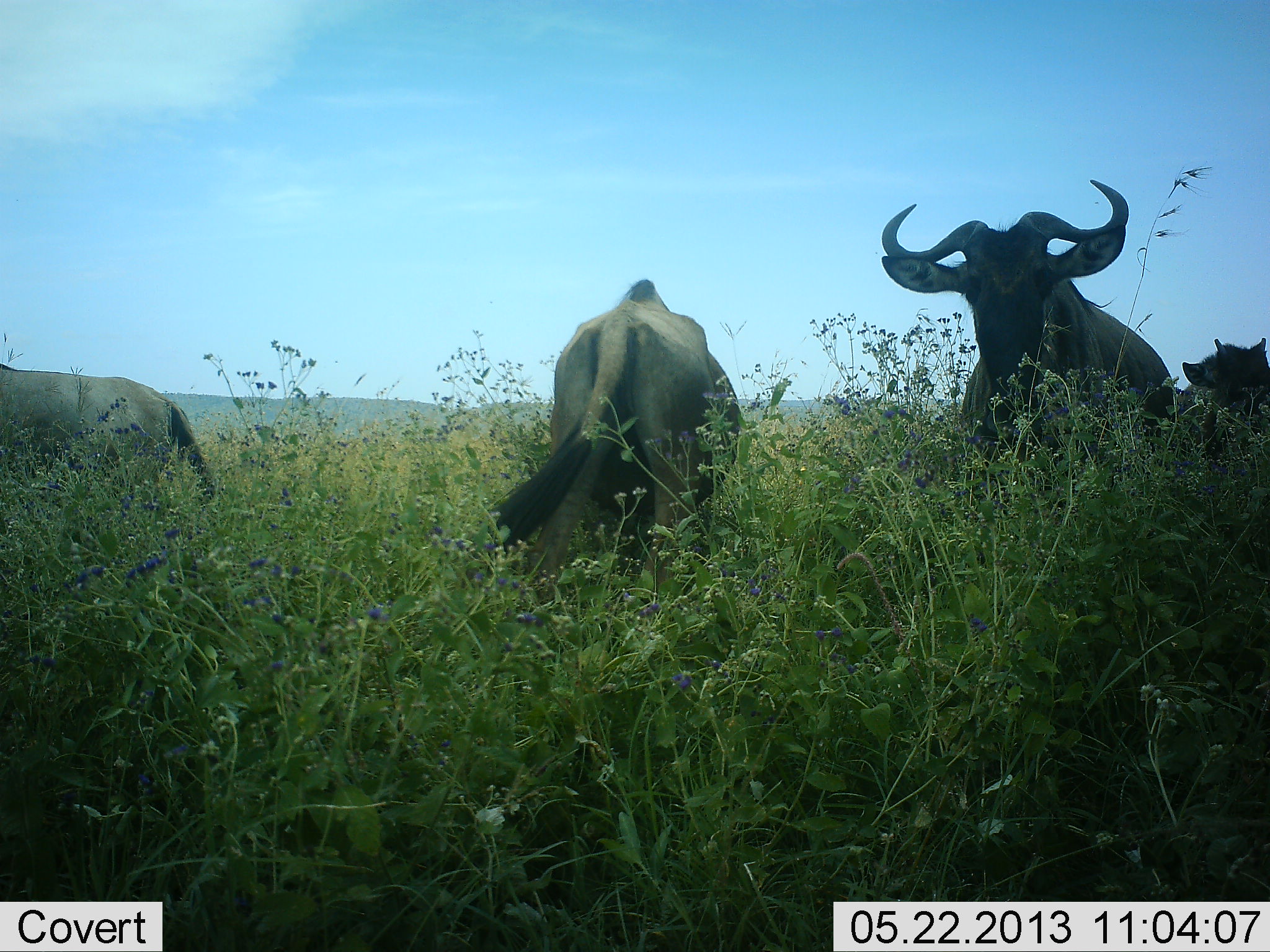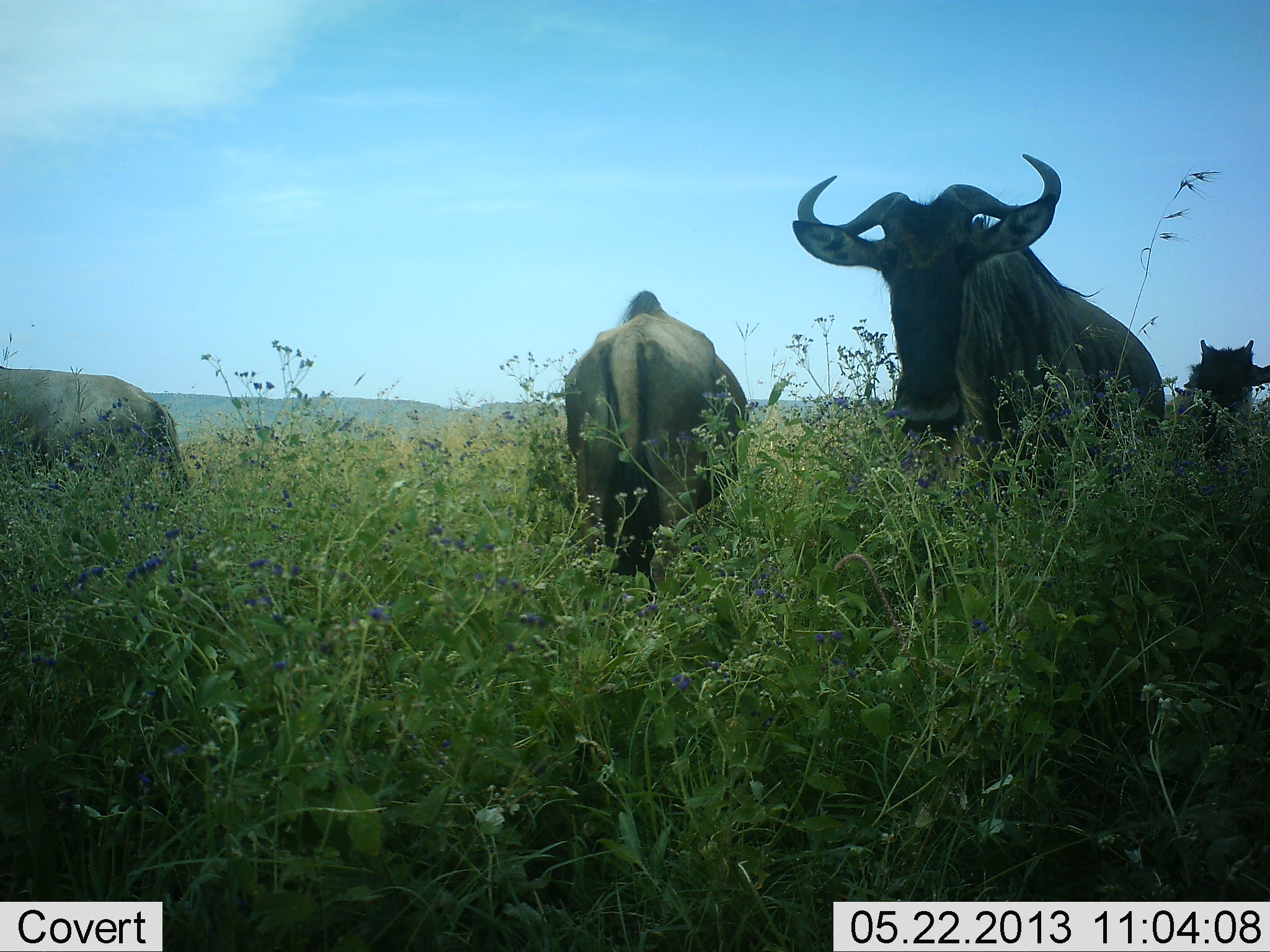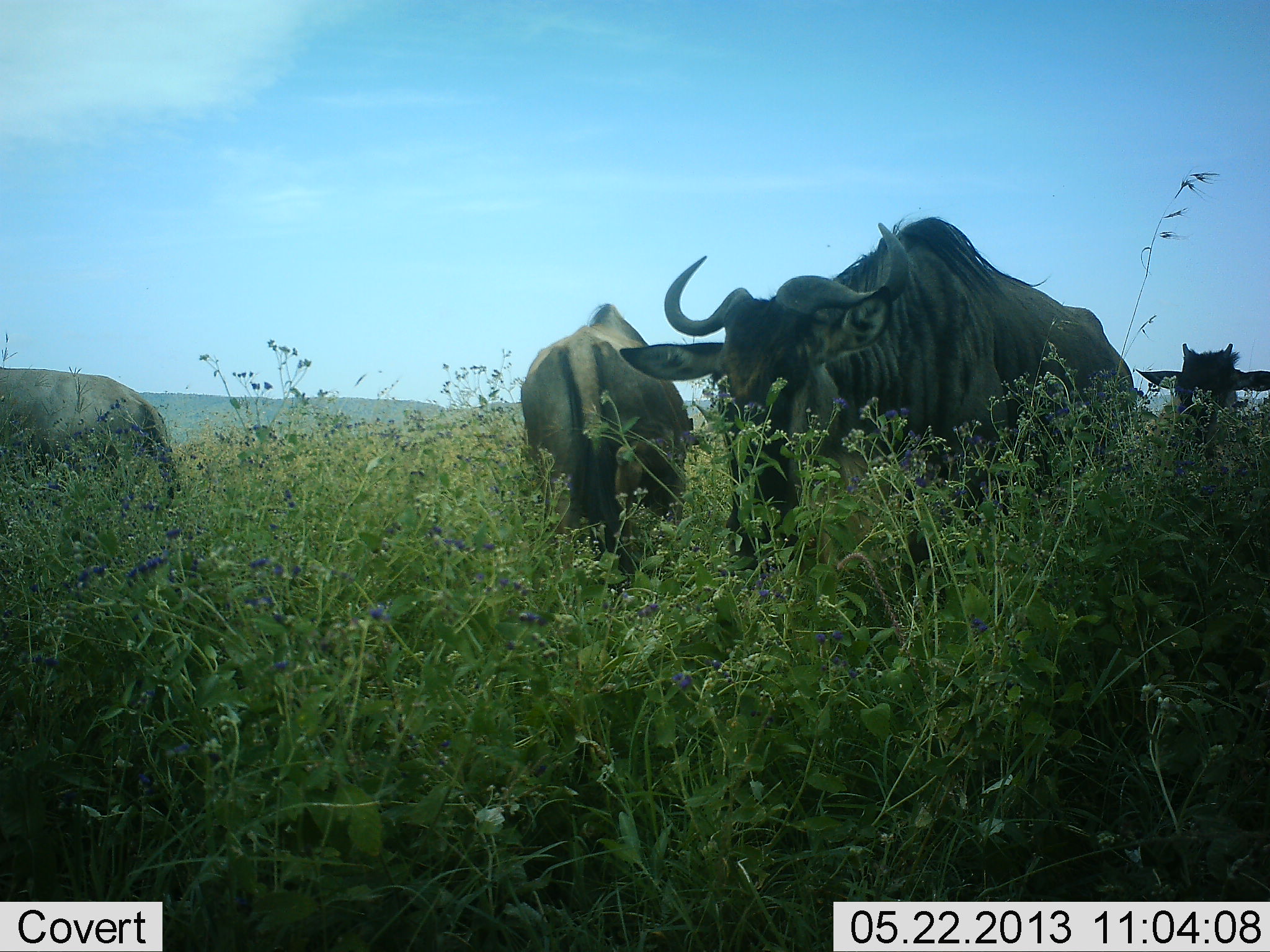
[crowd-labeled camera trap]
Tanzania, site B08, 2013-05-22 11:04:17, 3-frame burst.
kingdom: Animalia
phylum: Chordata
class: Mammalia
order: Artiodactyla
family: Bovidae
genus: Connochaetes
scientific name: Connochaetes taurinus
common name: blue wildebeest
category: wildebeest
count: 4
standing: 57%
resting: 0%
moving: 43%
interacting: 0%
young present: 36%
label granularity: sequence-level